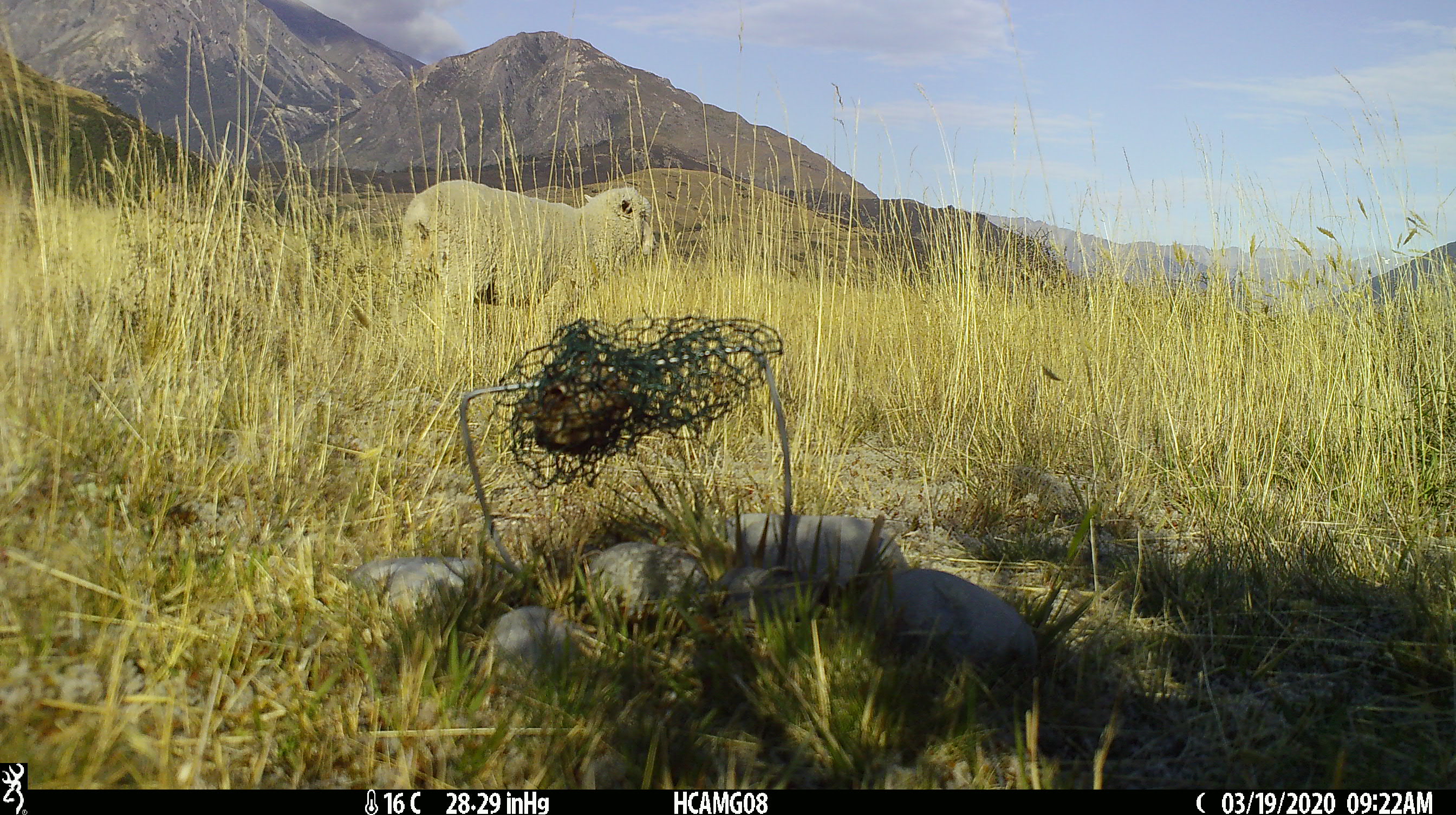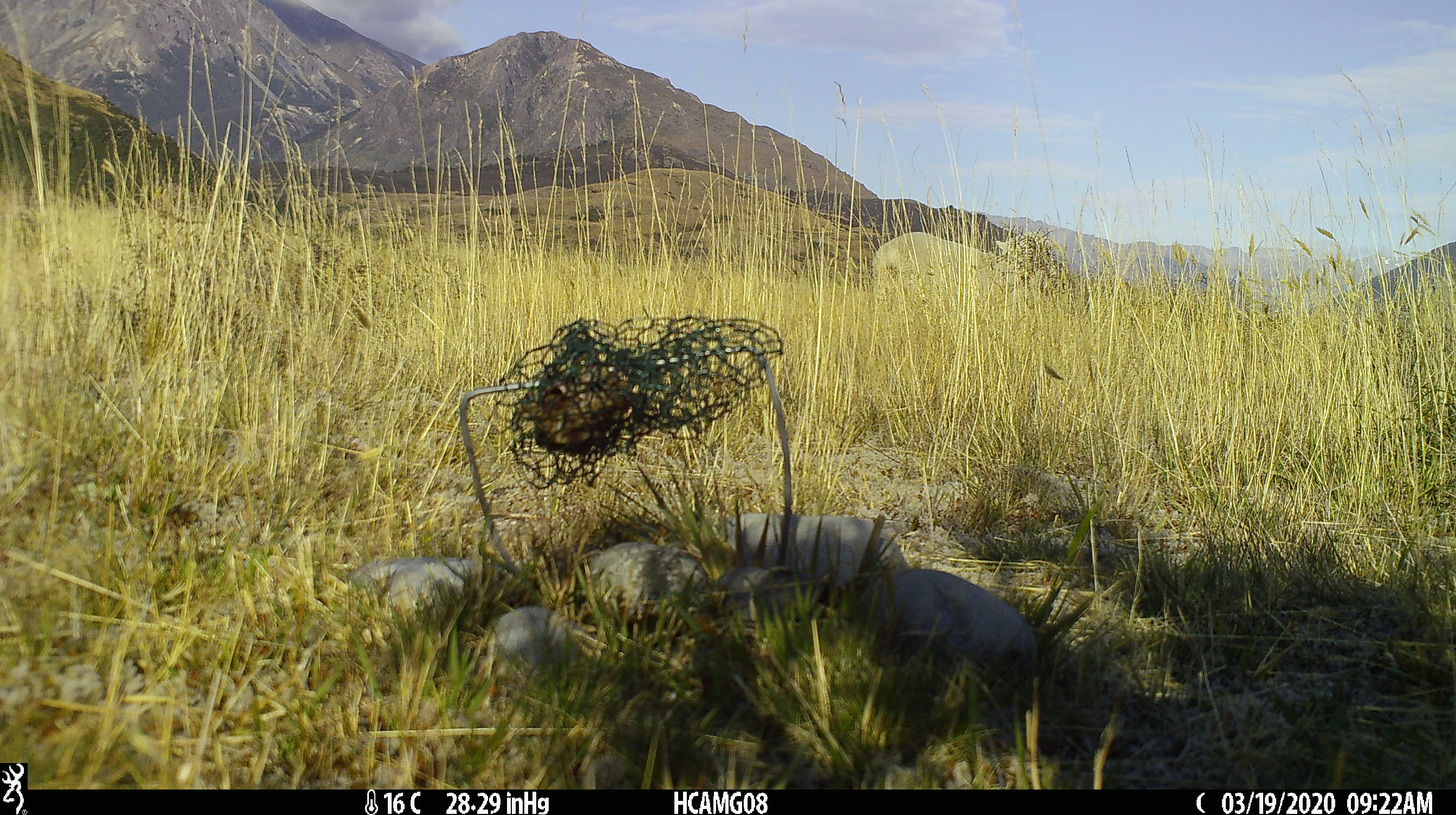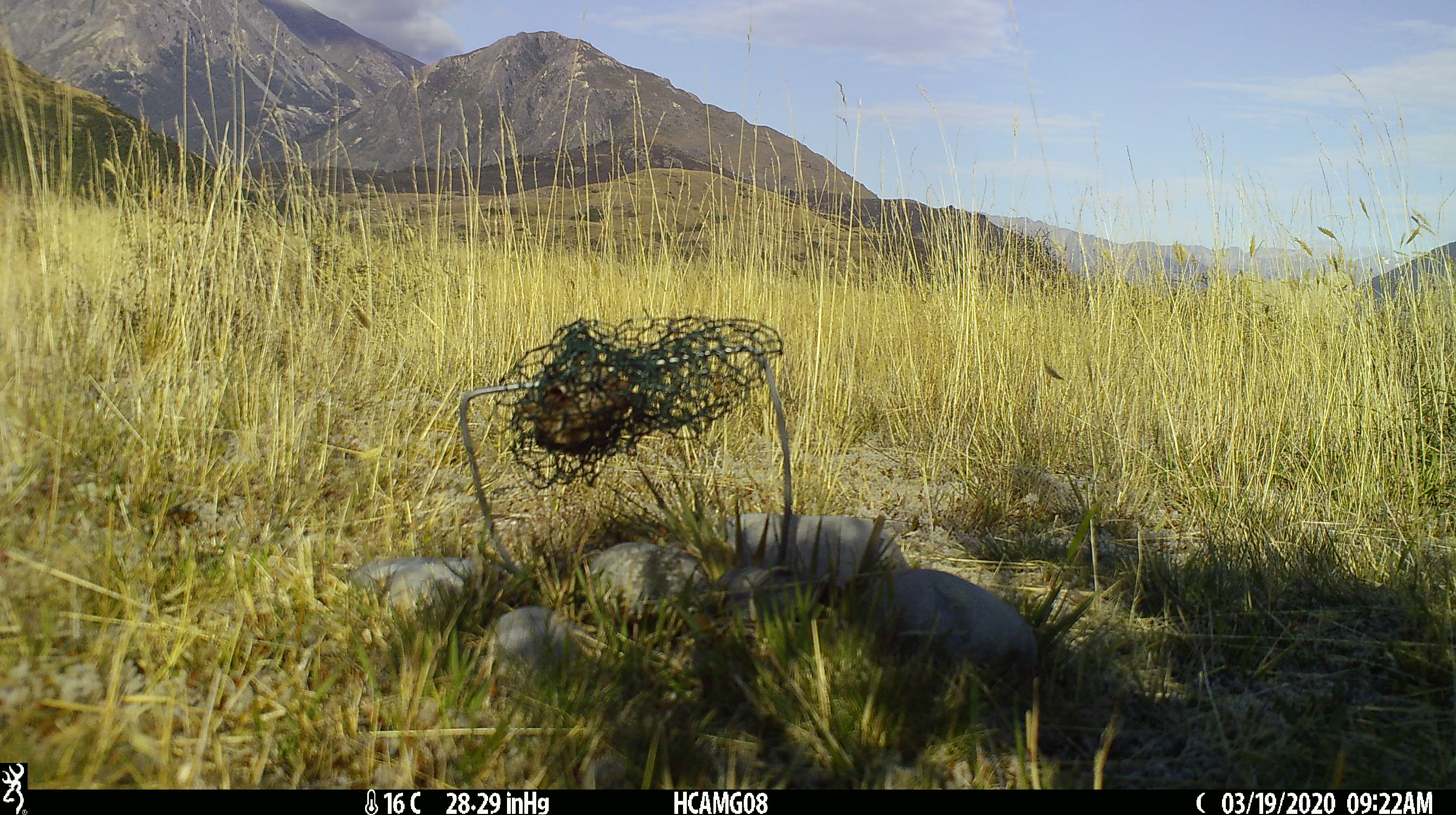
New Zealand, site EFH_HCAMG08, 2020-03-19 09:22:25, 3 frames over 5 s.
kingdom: Animalia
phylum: Chordata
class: Mammalia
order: Artiodactyla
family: Bovidae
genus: Ovis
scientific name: Ovis aries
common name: domestic sheep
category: sheep